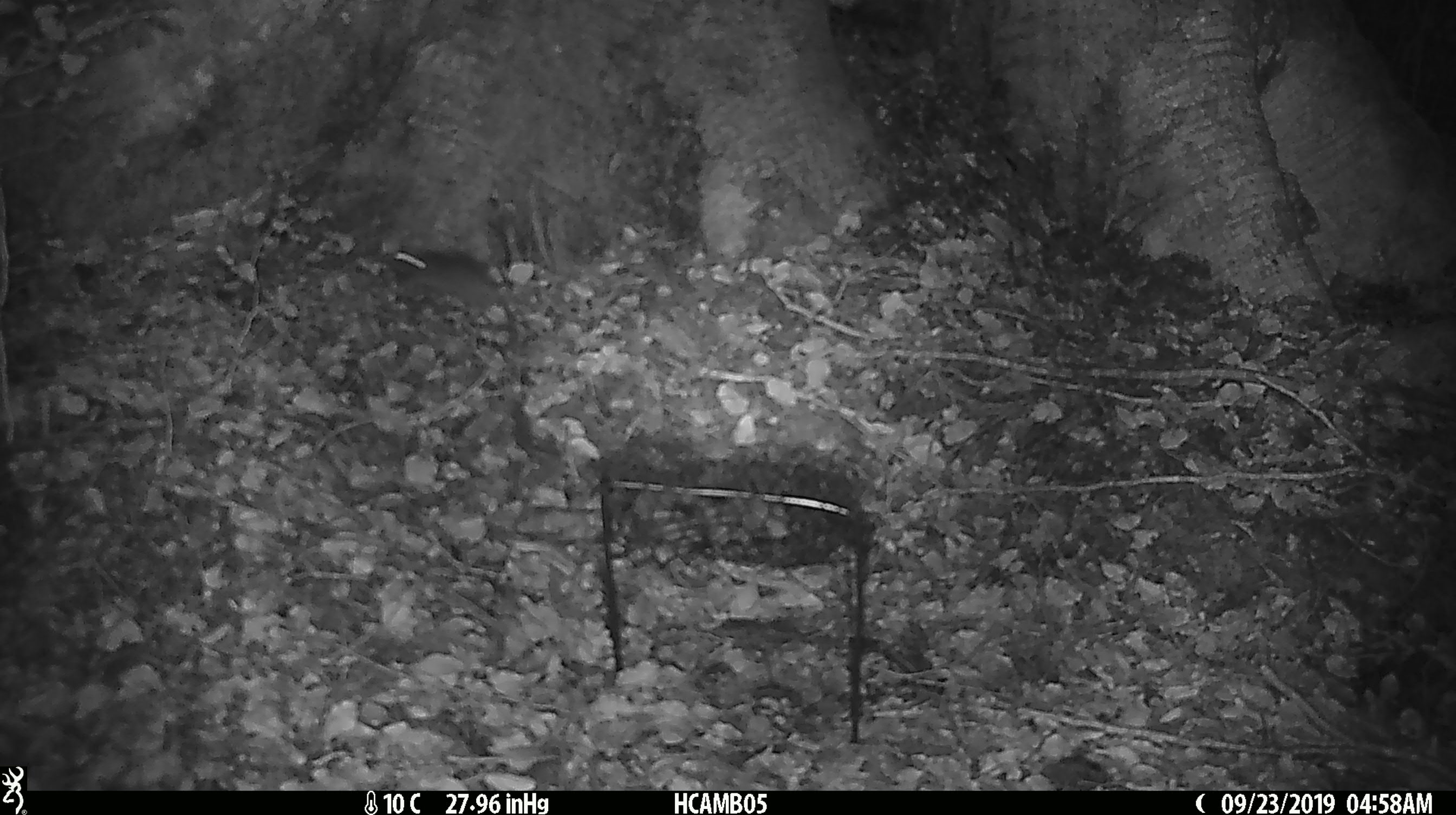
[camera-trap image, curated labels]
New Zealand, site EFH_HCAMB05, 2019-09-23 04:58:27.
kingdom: Animalia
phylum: Chordata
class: Mammalia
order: Rodentia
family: Muridae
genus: Mus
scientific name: Mus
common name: mouse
Mouse (Mus).